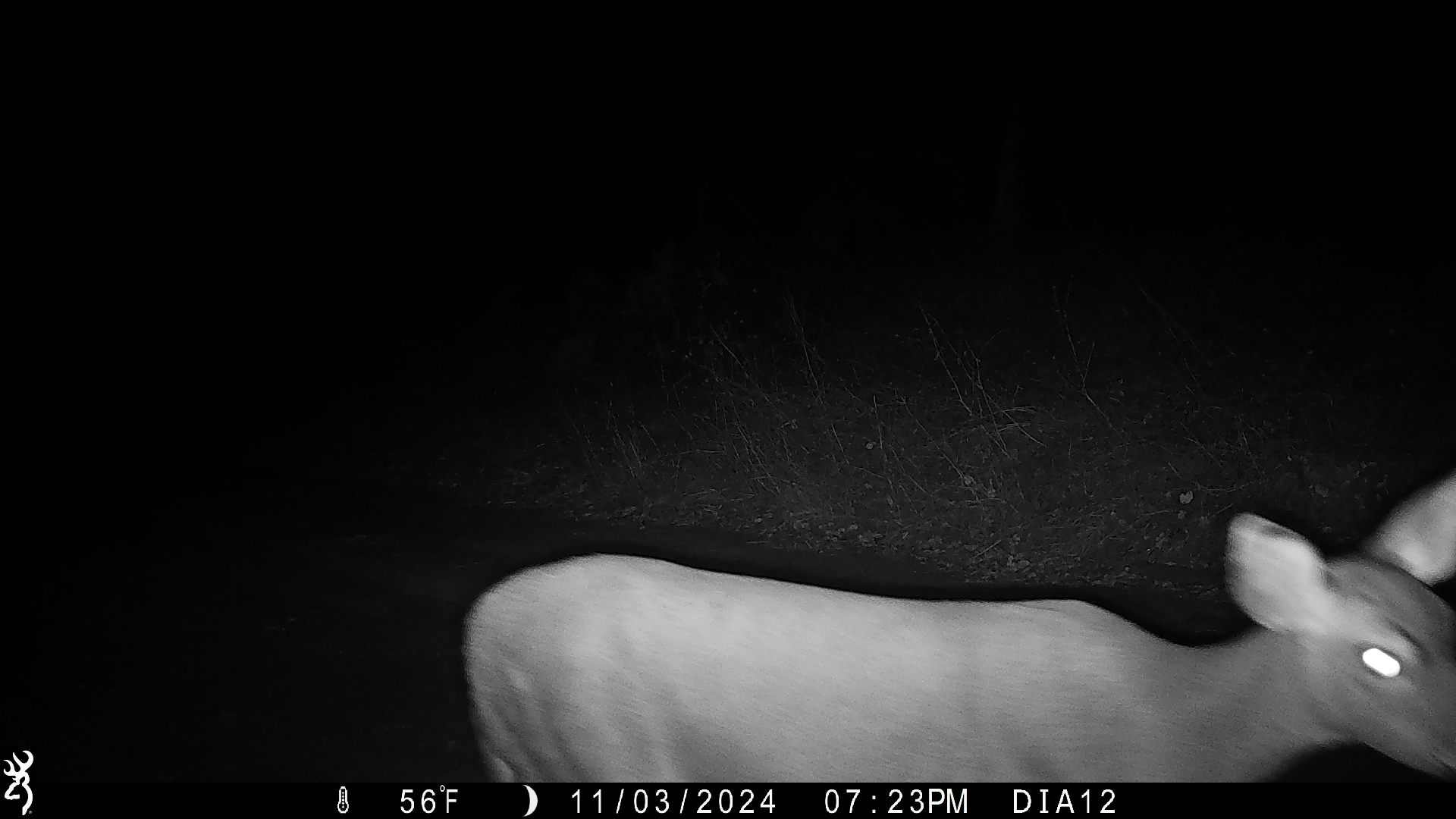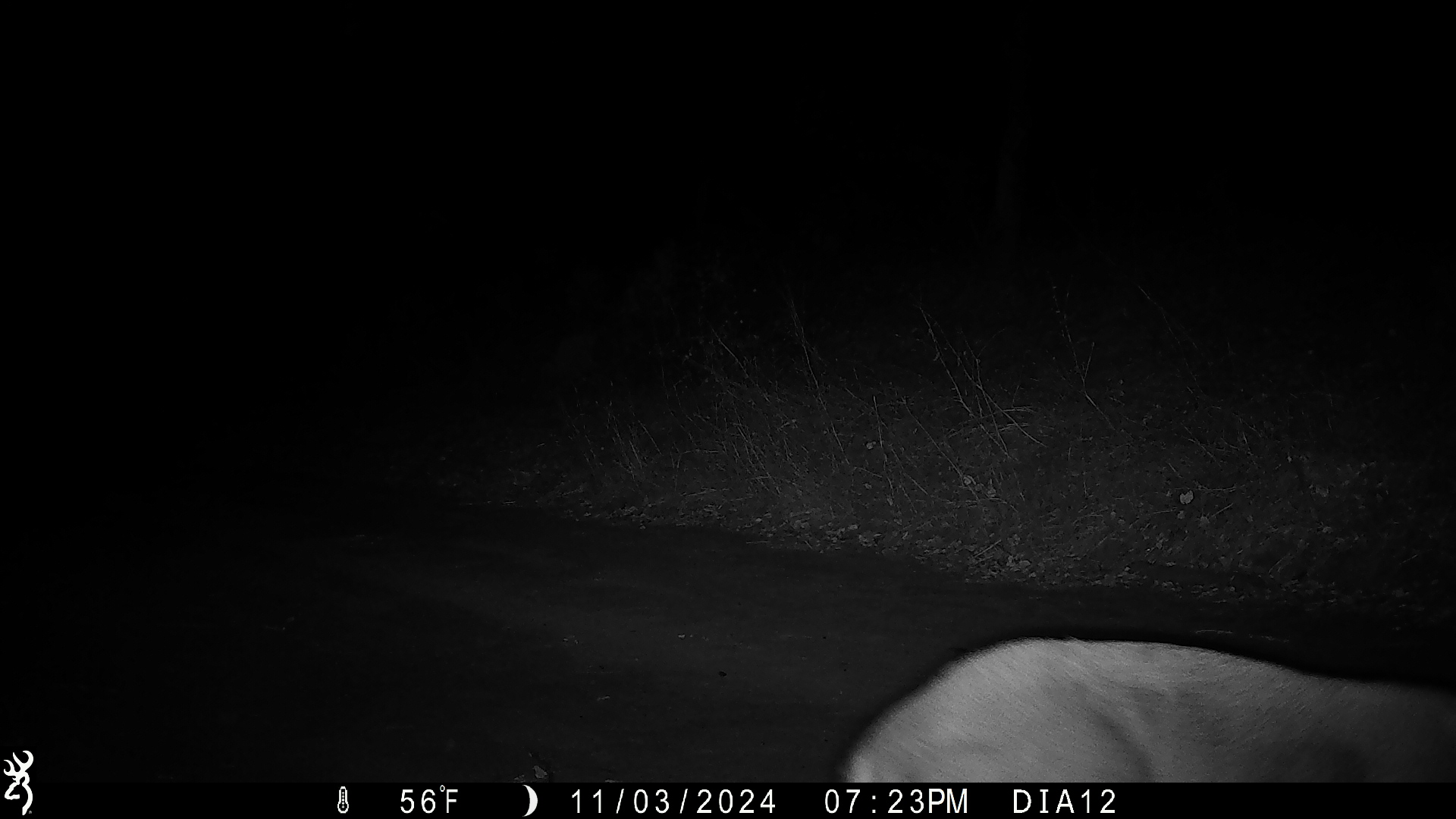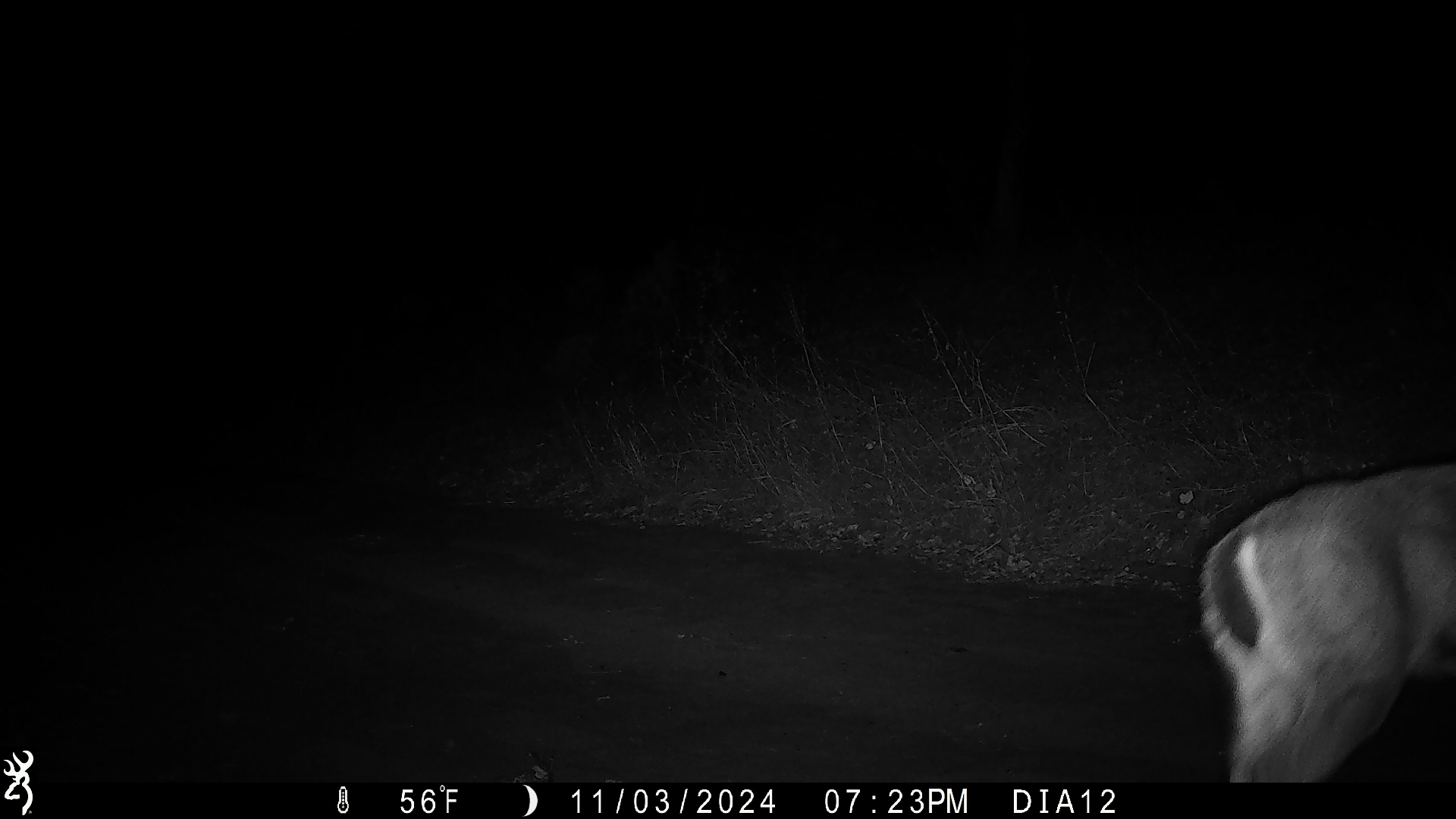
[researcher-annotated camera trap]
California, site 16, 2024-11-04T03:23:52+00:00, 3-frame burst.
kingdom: Animalia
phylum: Chordata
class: Mammalia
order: Artiodactyla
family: Cervidae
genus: Odocoileus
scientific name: Odocoileus hemionus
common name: mule deer